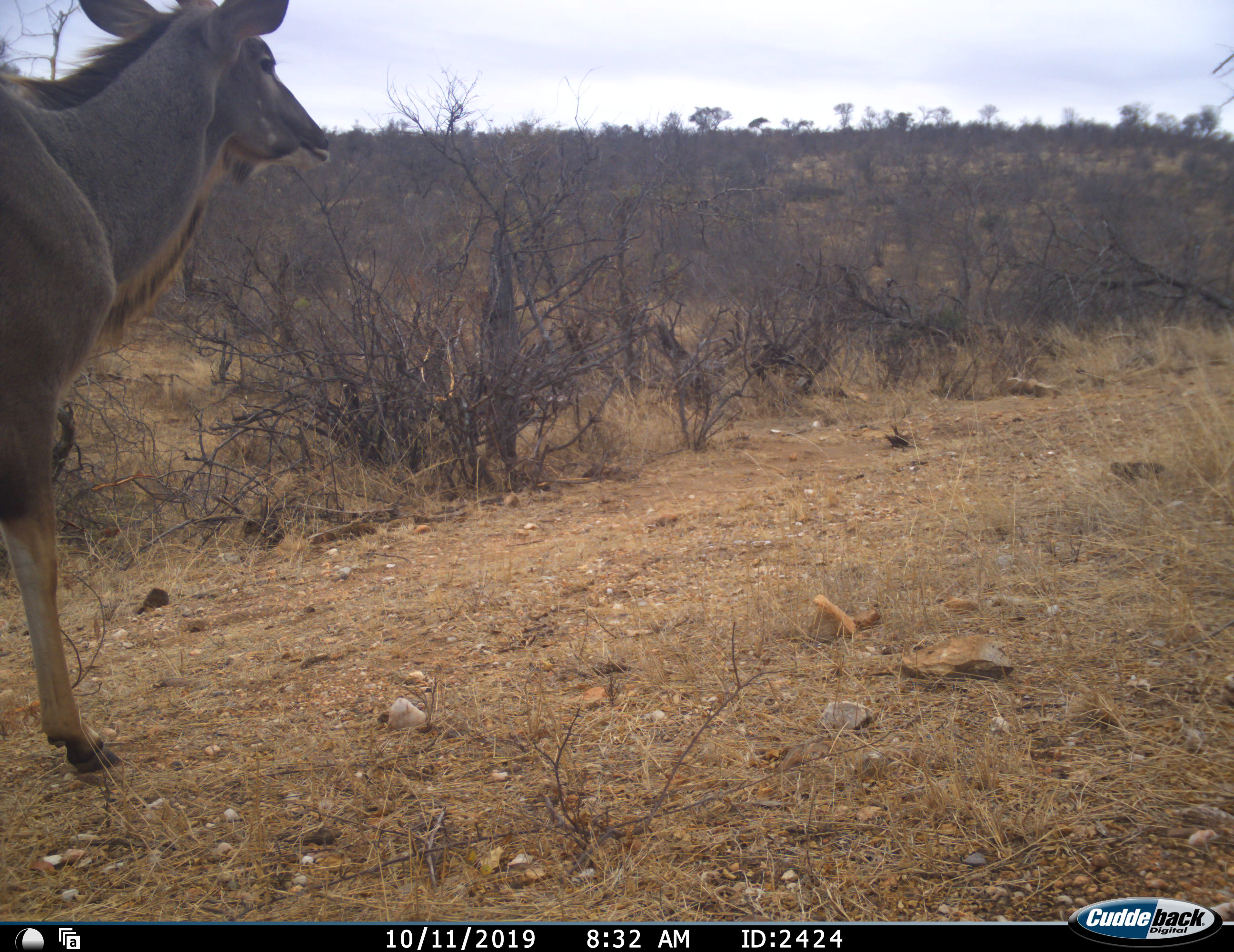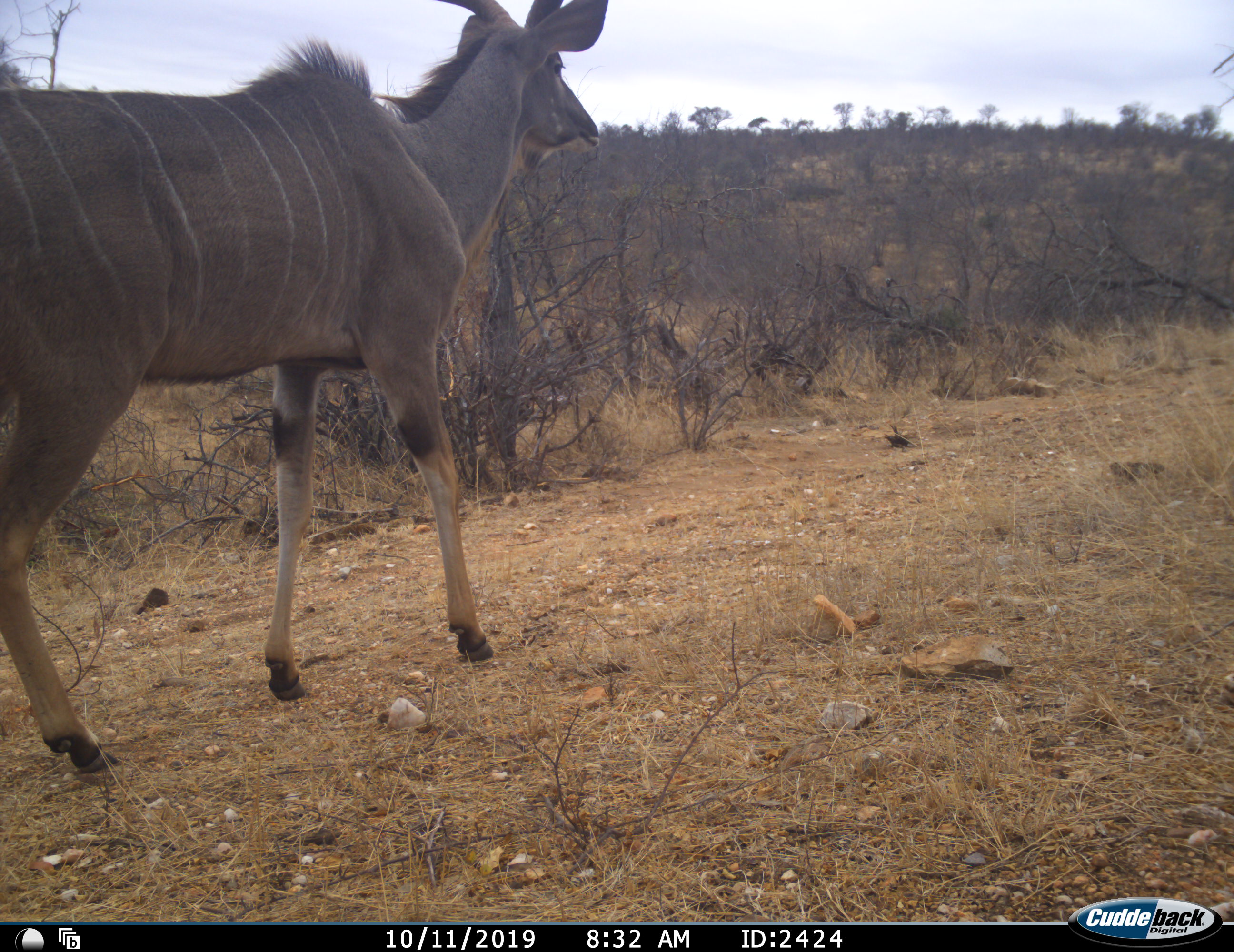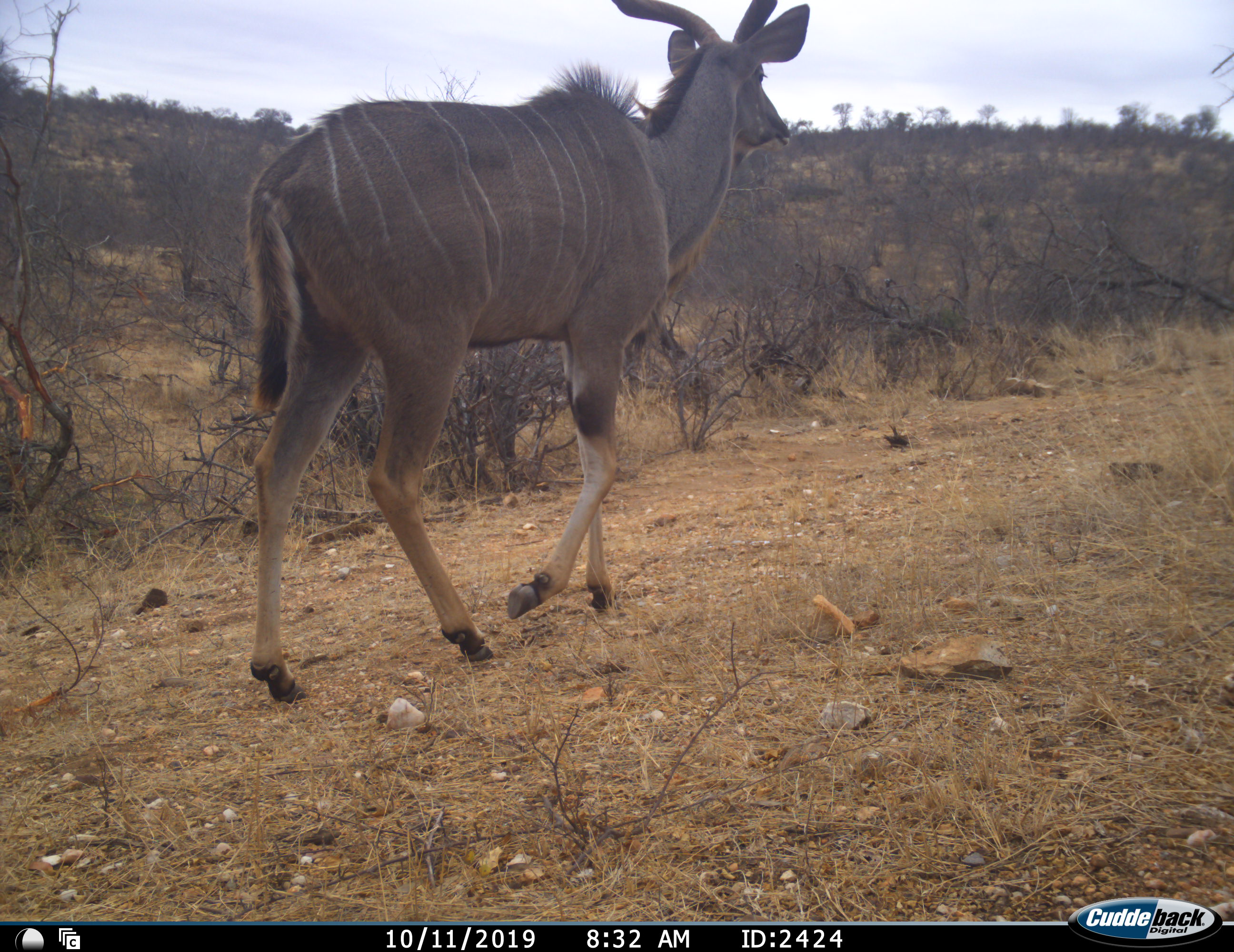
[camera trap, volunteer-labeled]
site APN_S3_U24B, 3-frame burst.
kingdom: Animalia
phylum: Chordata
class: Mammalia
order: Artiodactyla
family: Bovidae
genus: Tragelaphus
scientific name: Tragelaphus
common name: kudu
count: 1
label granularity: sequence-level